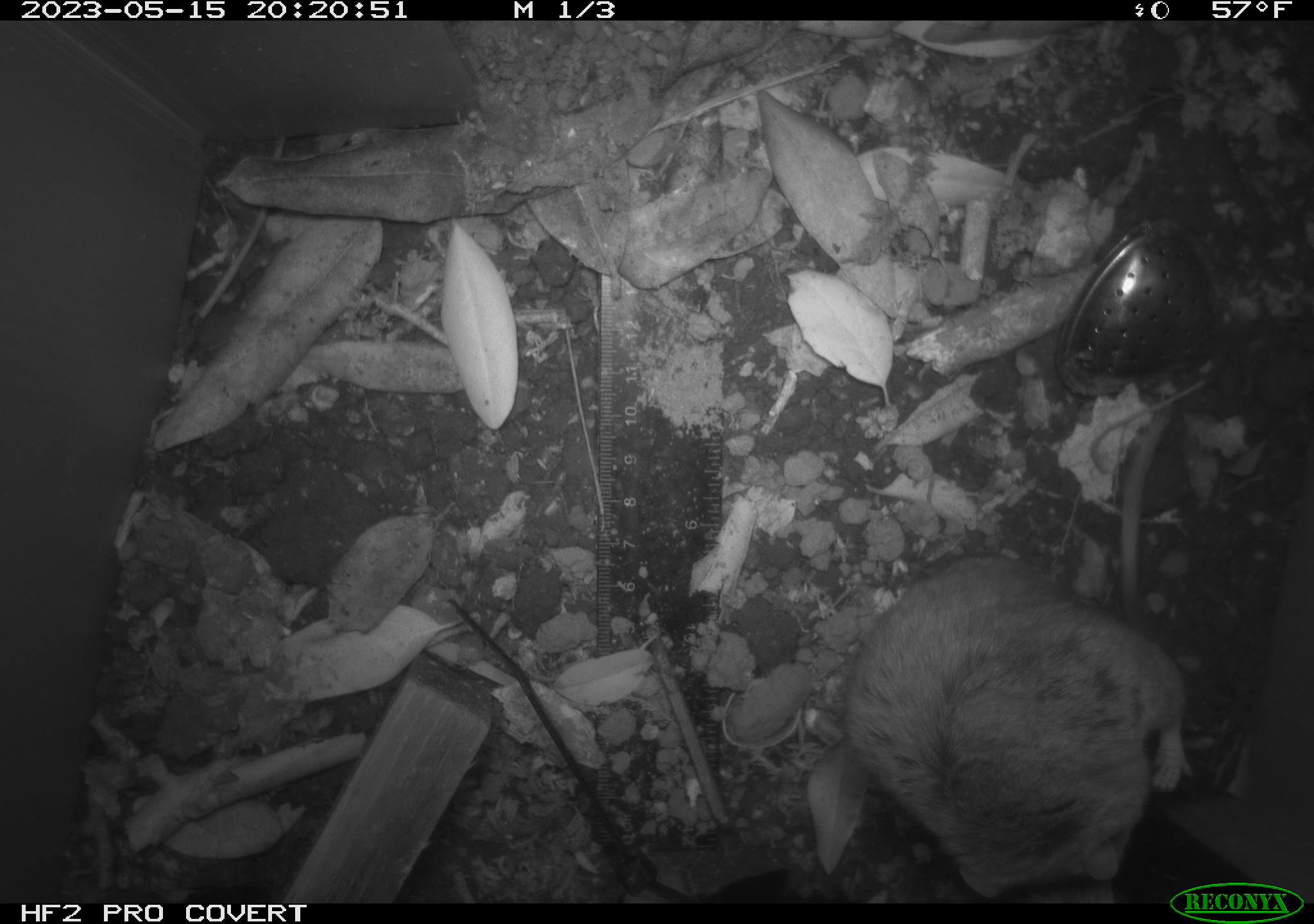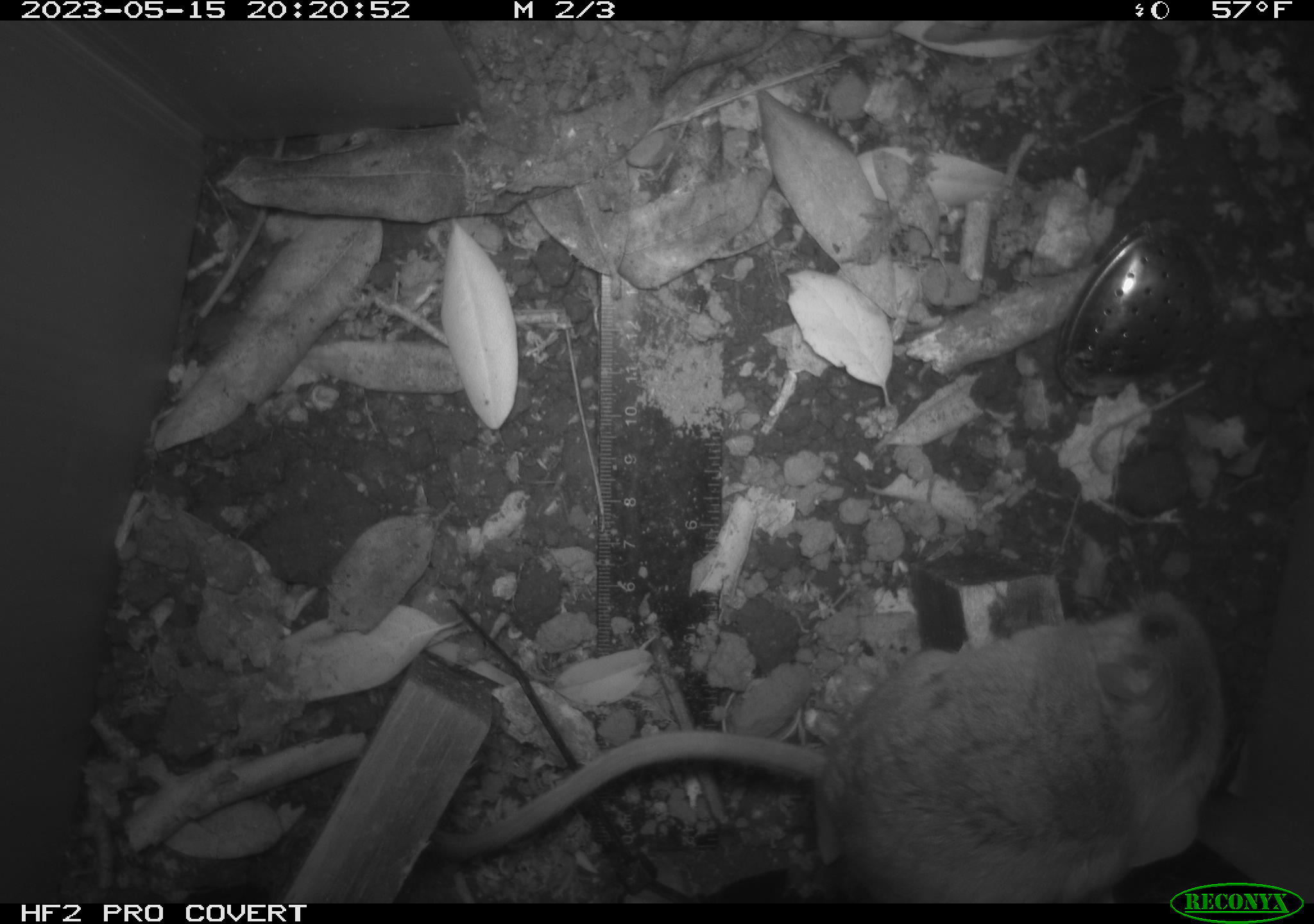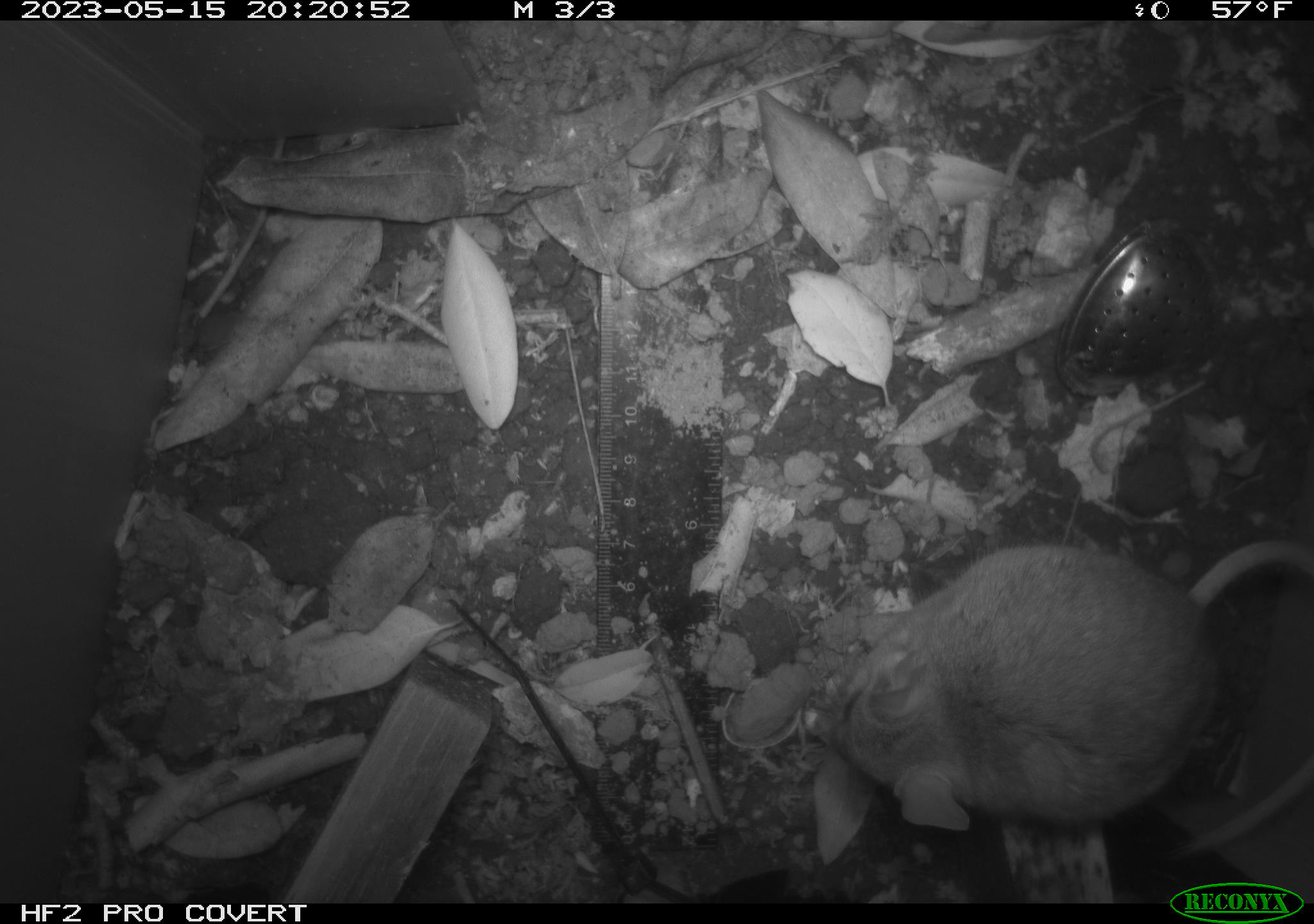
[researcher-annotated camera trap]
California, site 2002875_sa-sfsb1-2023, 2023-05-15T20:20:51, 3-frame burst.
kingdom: Animalia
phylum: Chordata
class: Mammalia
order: Rodentia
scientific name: Rodentia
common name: mouse species